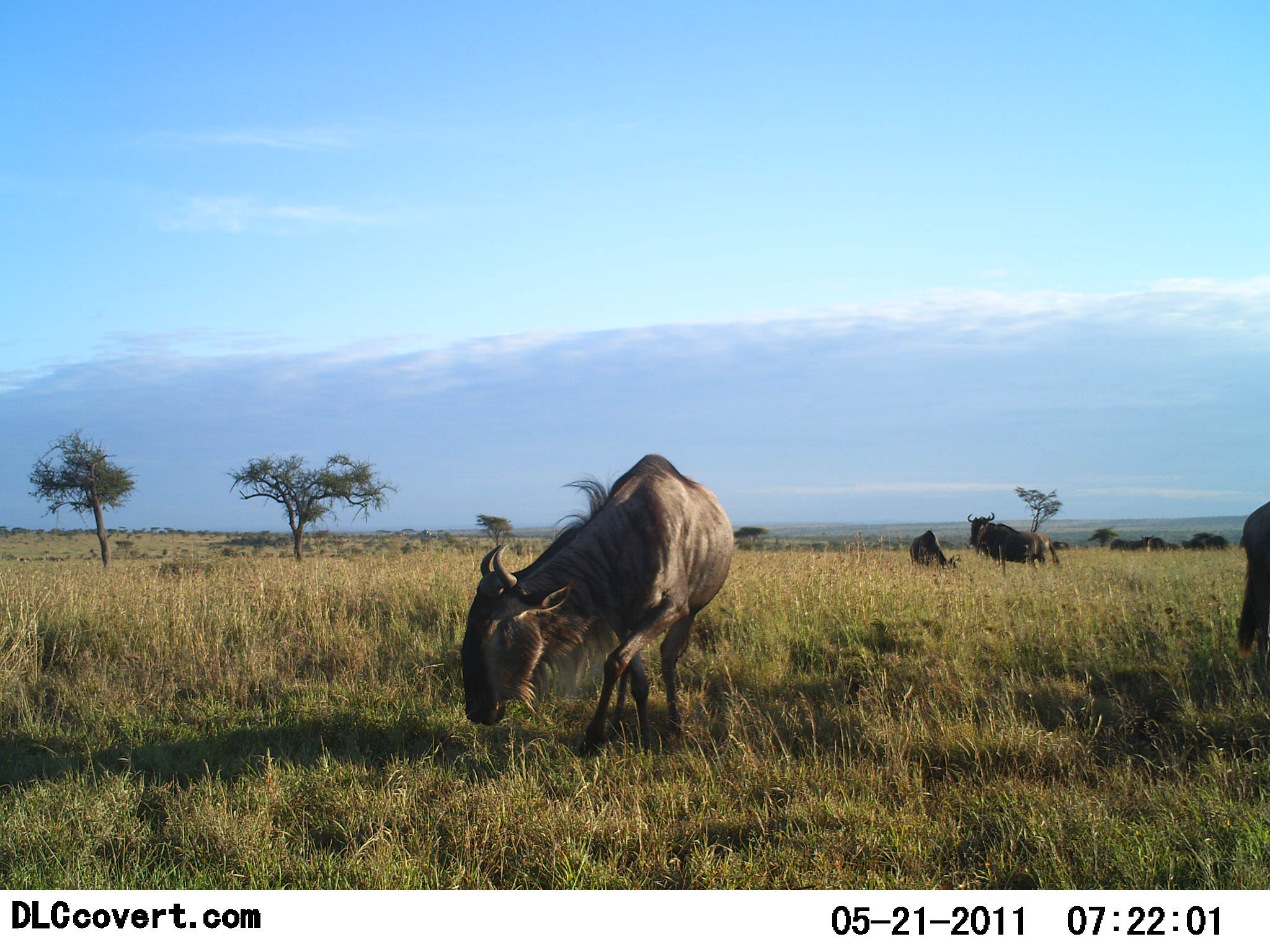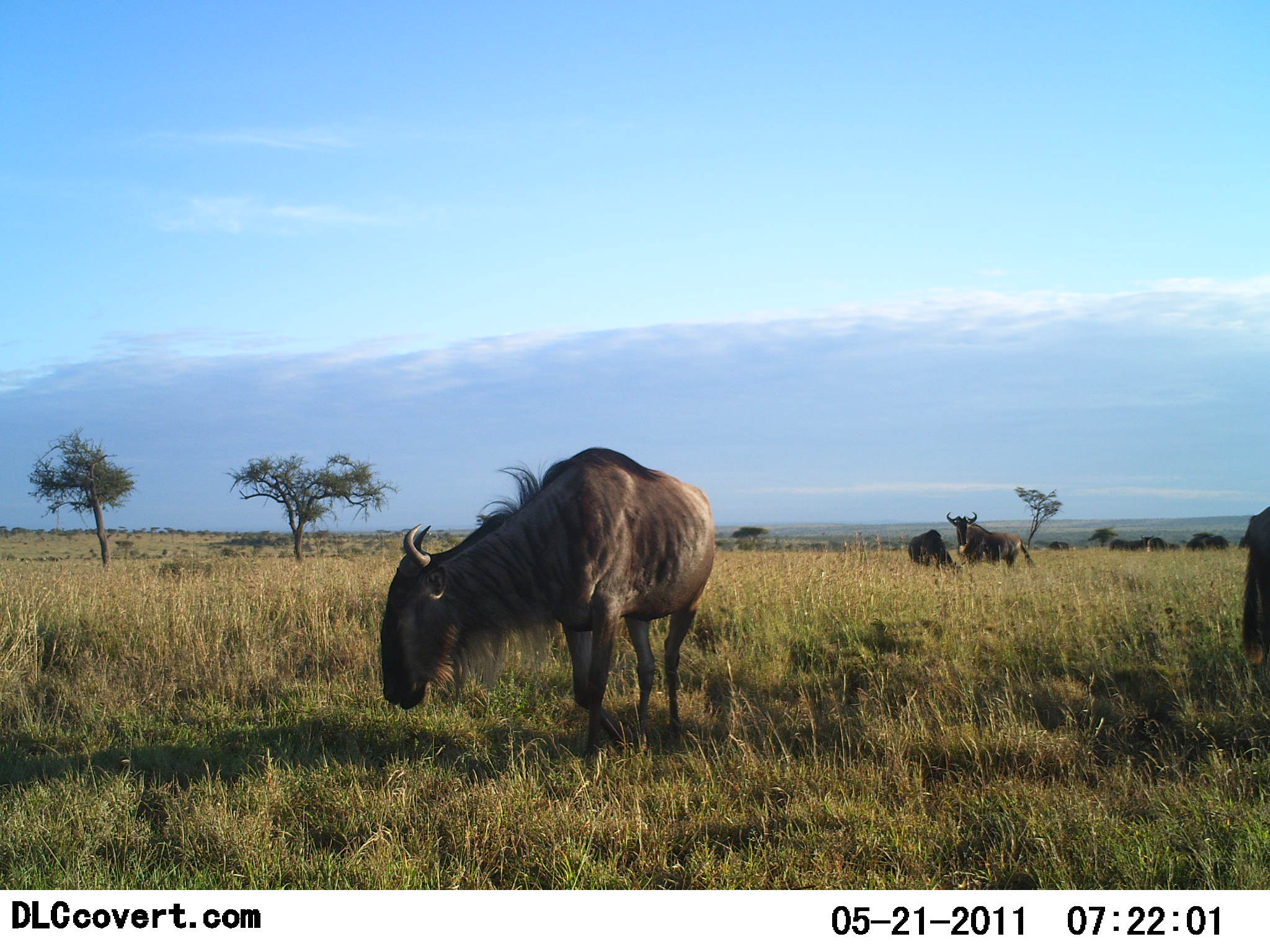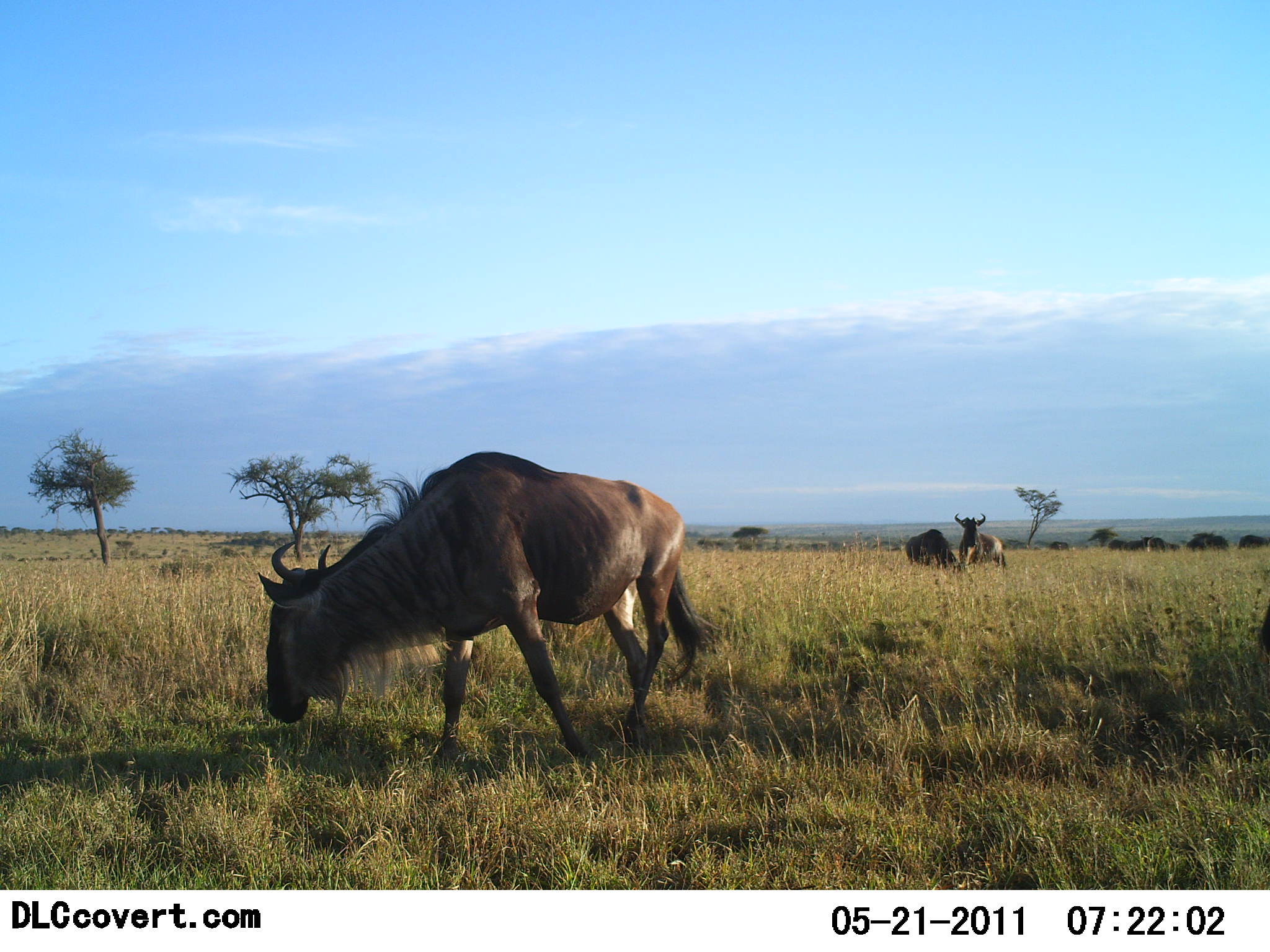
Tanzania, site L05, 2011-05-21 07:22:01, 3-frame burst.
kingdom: Animalia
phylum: Chordata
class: Mammalia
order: Artiodactyla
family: Bovidae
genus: Connochaetes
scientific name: Connochaetes taurinus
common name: blue wildebeest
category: wildebeest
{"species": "wildebeest (blue wildebeest) (Connochaetes taurinus)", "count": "4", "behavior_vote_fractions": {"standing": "42%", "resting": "8%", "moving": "42%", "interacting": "8%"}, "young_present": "0%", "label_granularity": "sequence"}